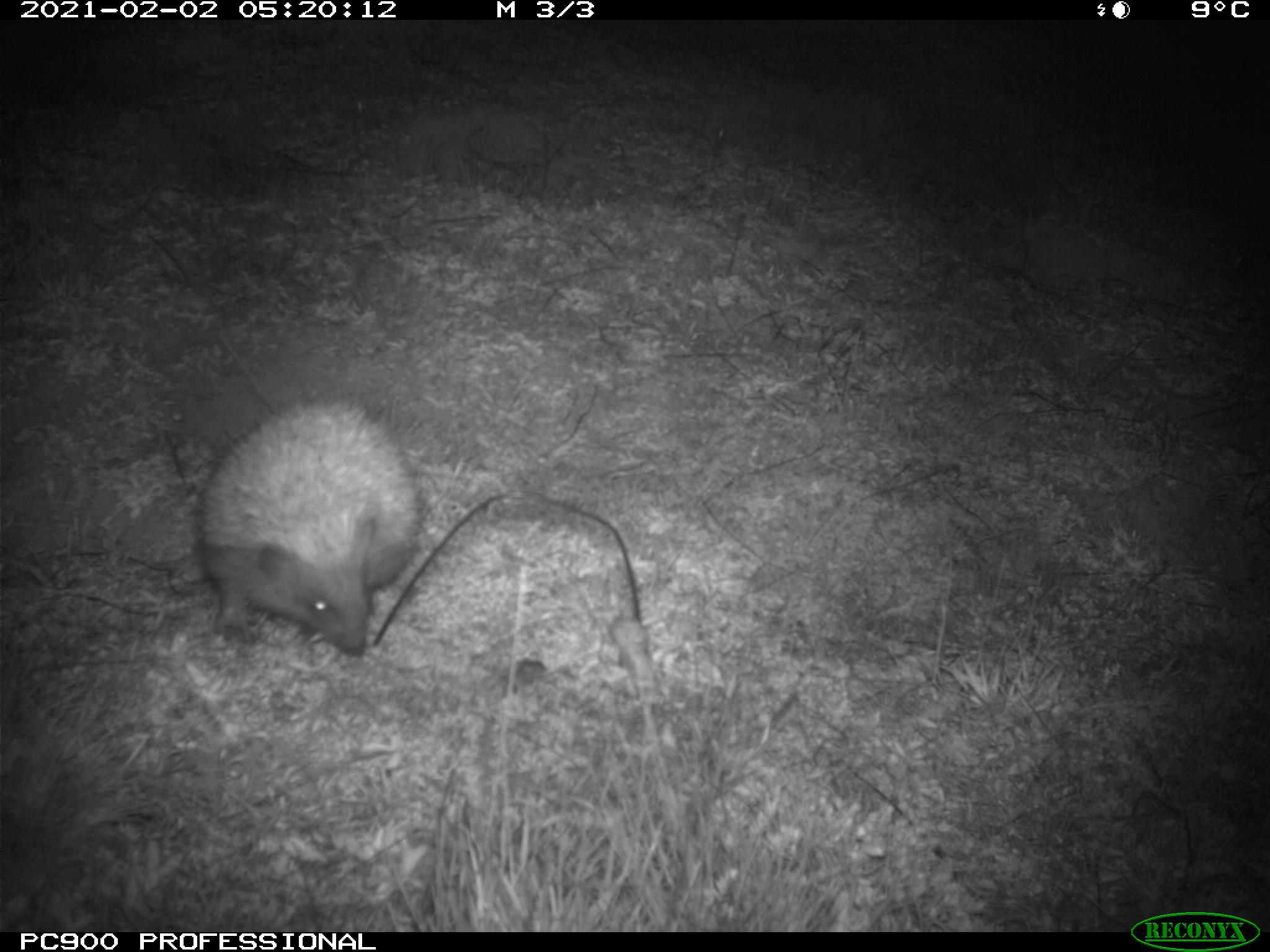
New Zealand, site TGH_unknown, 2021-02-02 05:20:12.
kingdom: Animalia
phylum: Chordata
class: Mammalia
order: Eulipotyphla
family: Erinaceidae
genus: Erinaceus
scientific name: Erinaceus europaeus europaeus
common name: european hedgehog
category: hedgehog